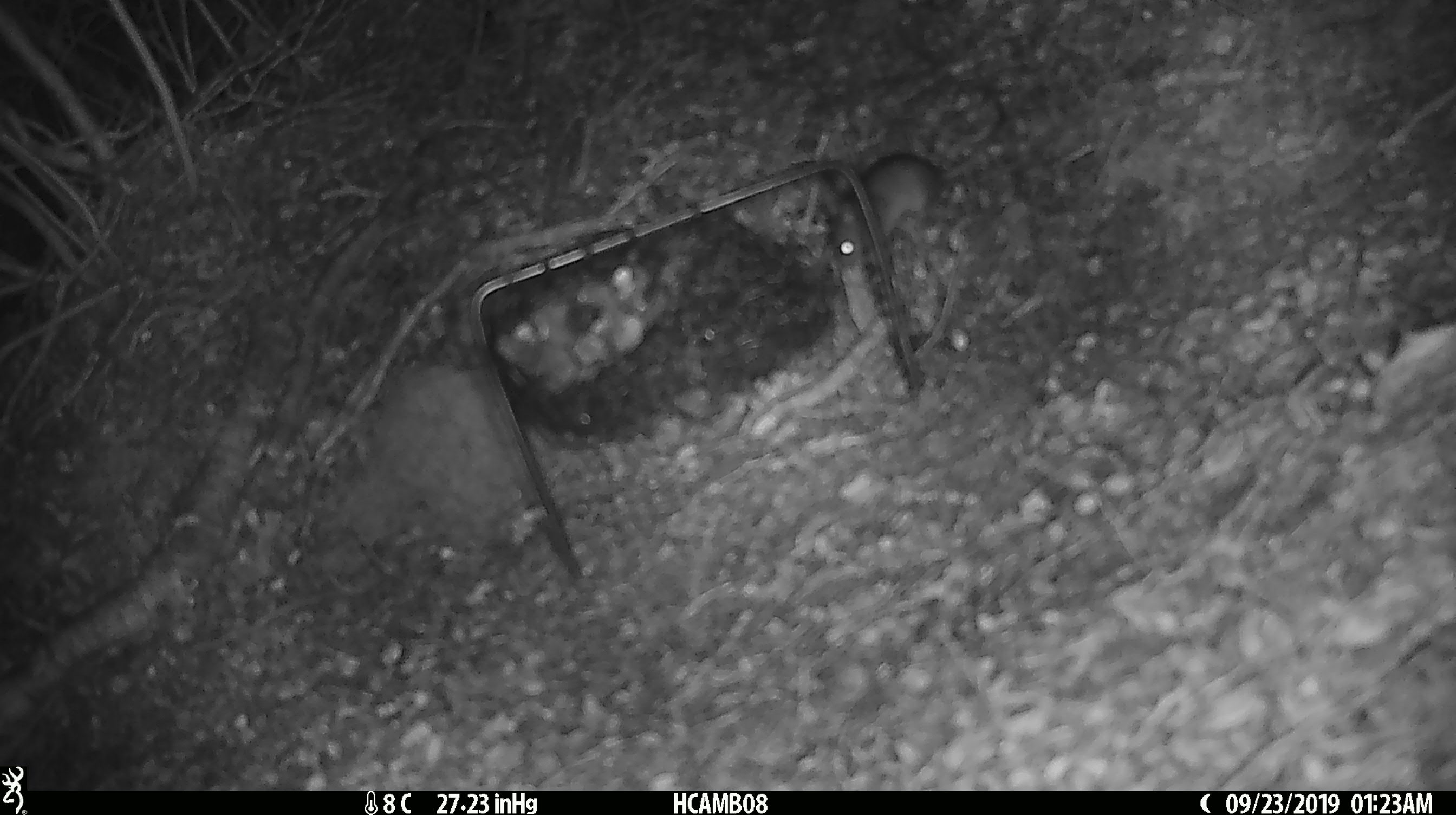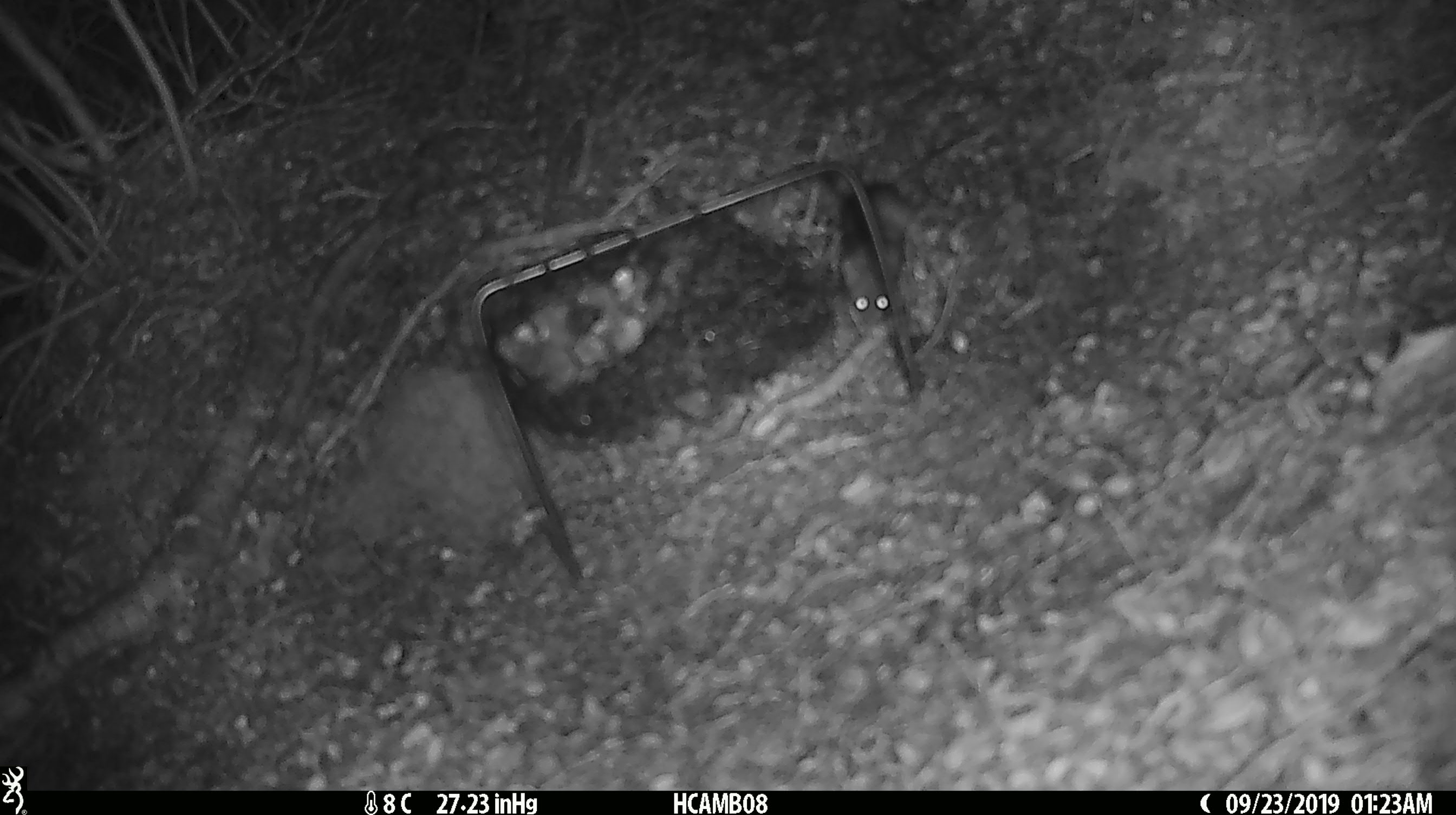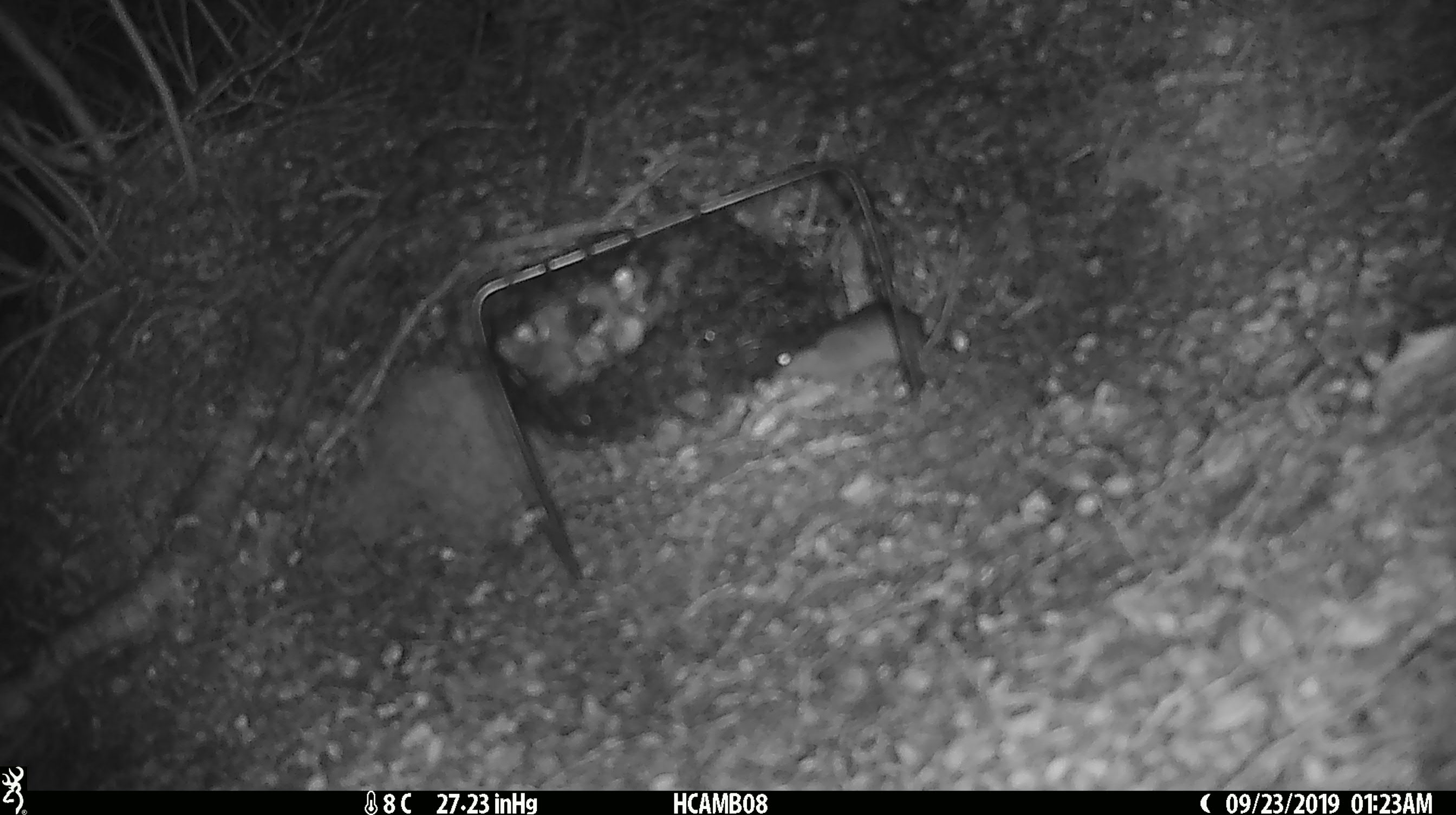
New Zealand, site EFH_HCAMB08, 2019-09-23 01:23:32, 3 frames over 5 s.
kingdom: Animalia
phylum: Chordata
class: Mammalia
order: Rodentia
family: Muridae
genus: Mus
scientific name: Mus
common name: mouse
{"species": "mouse (Mus)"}